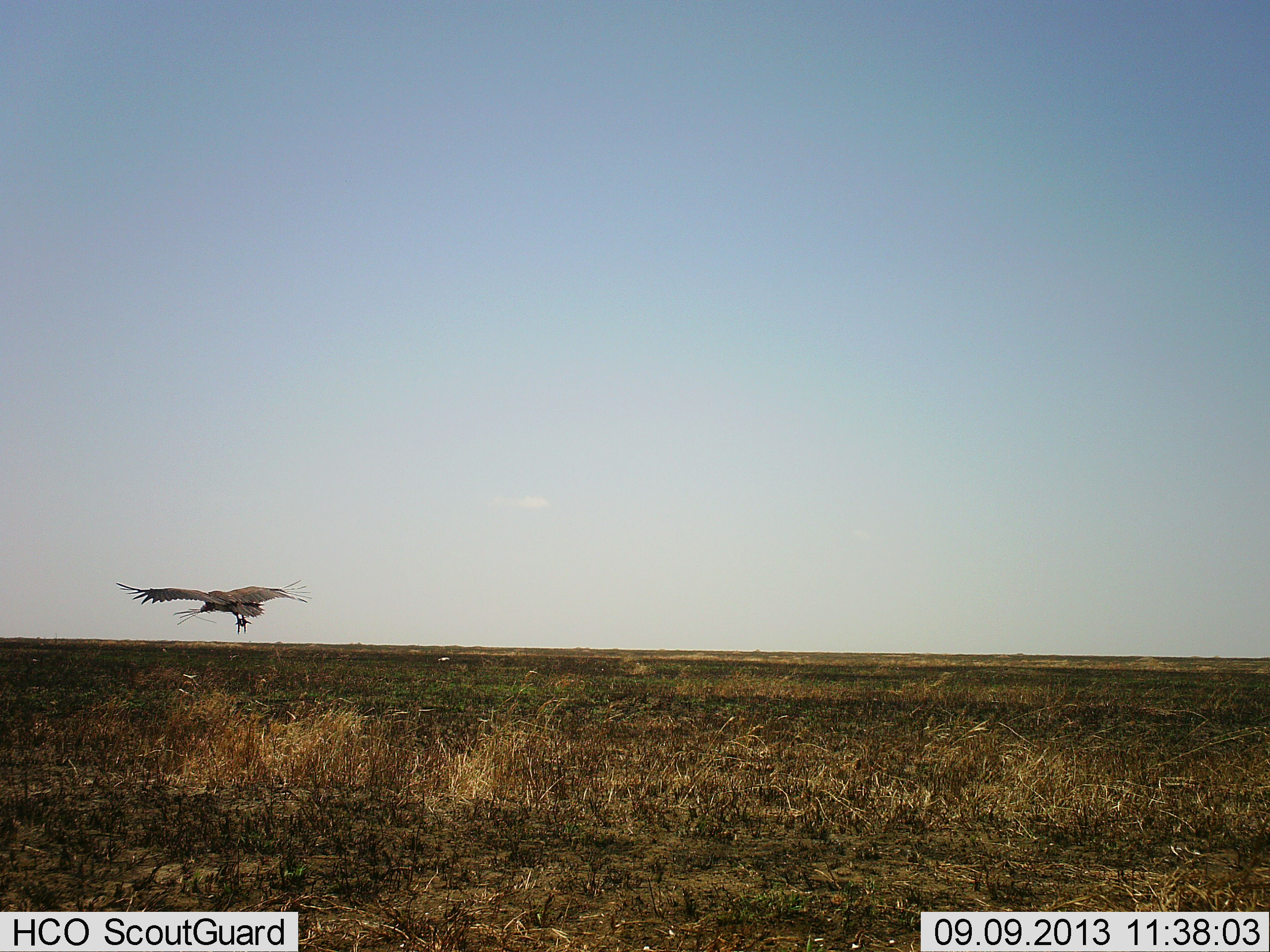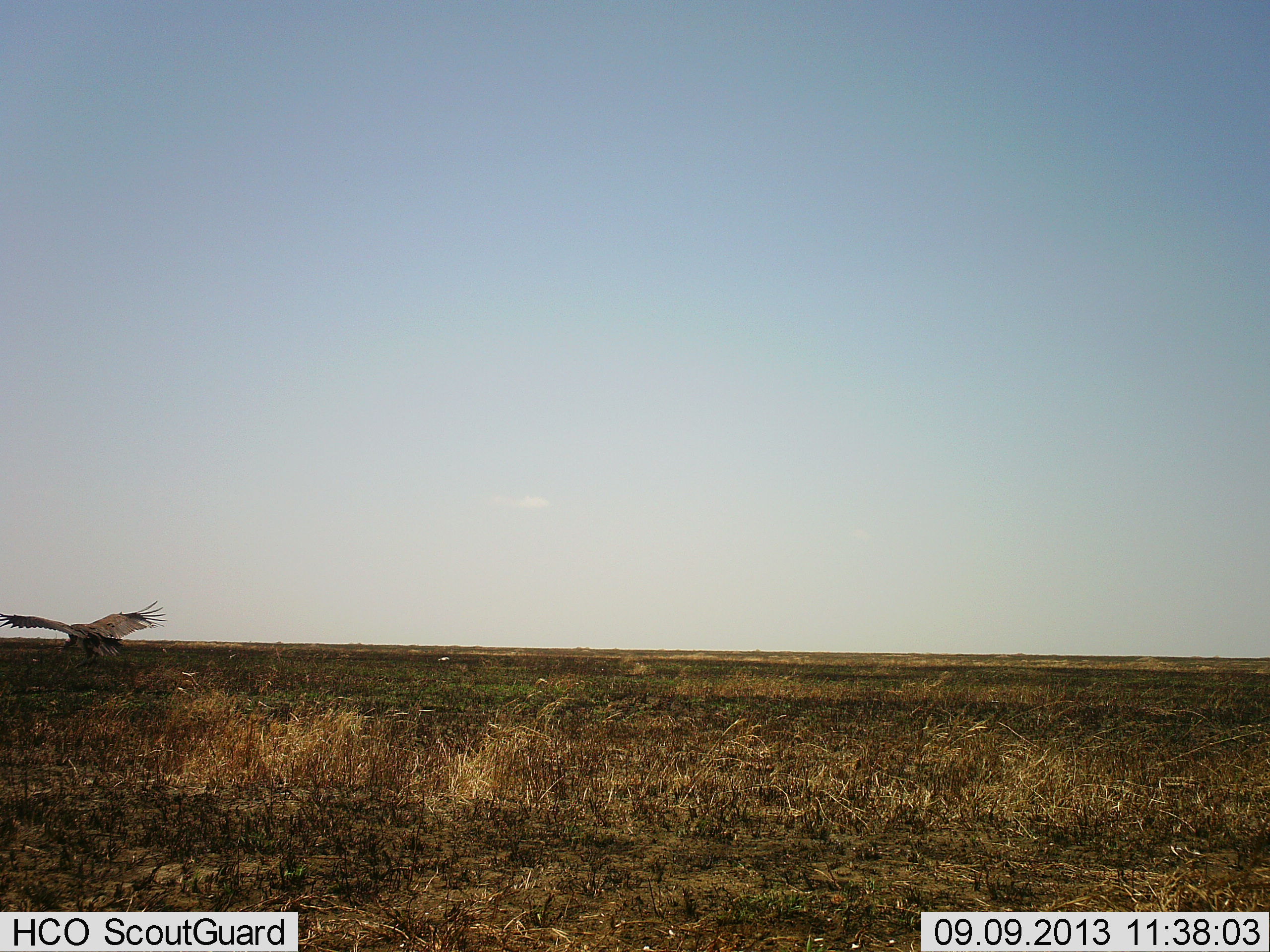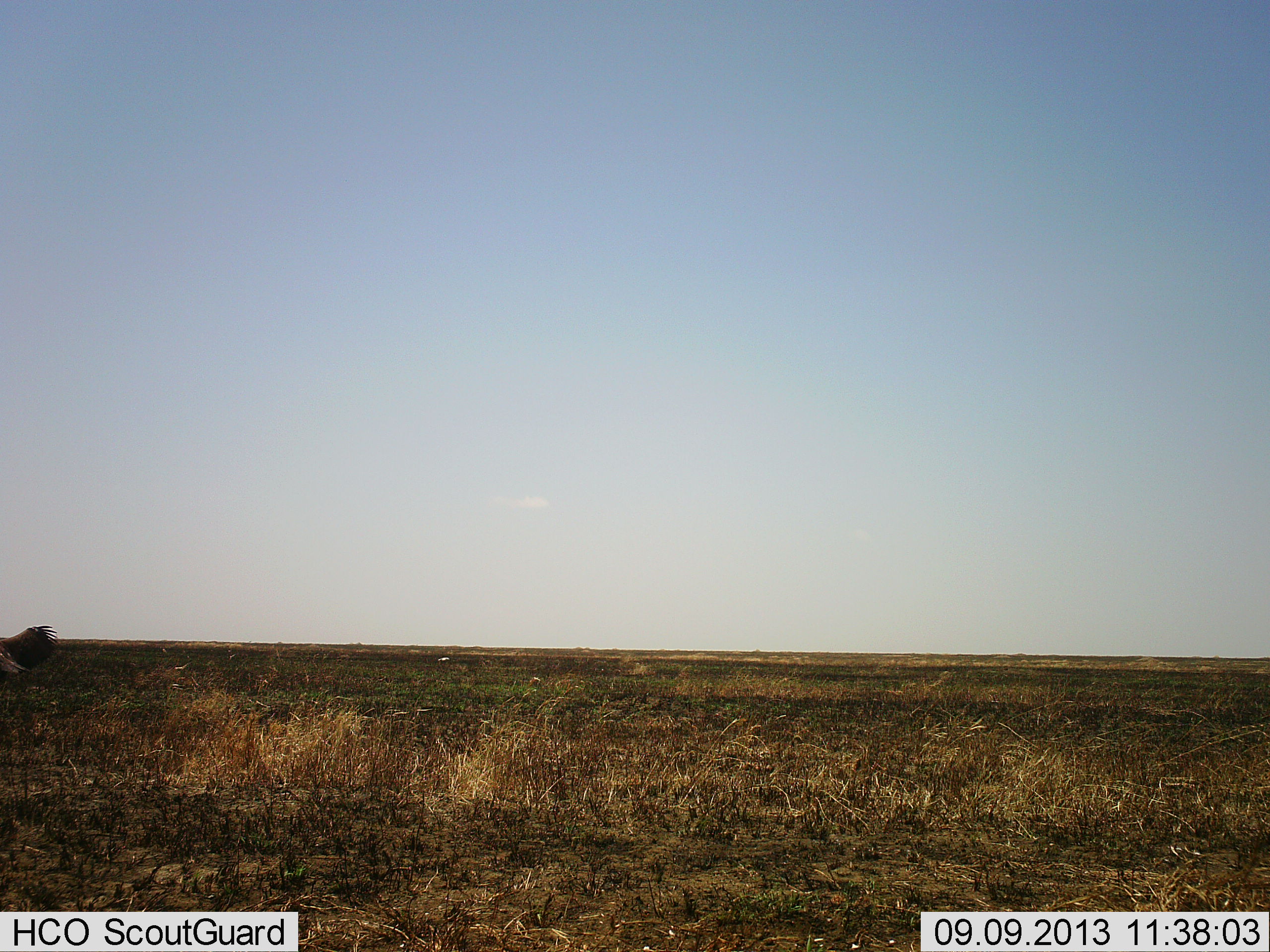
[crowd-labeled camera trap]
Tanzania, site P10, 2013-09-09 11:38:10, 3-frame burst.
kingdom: Animalia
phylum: Chordata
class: Aves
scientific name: Aves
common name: bird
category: otherbird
Otherbird (bird) (Aves), count 1. Behavior (volunteer vote fractions): standing 0%, resting 0%, moving 96%, interacting 0%. Young present (vote fraction): 0%. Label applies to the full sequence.